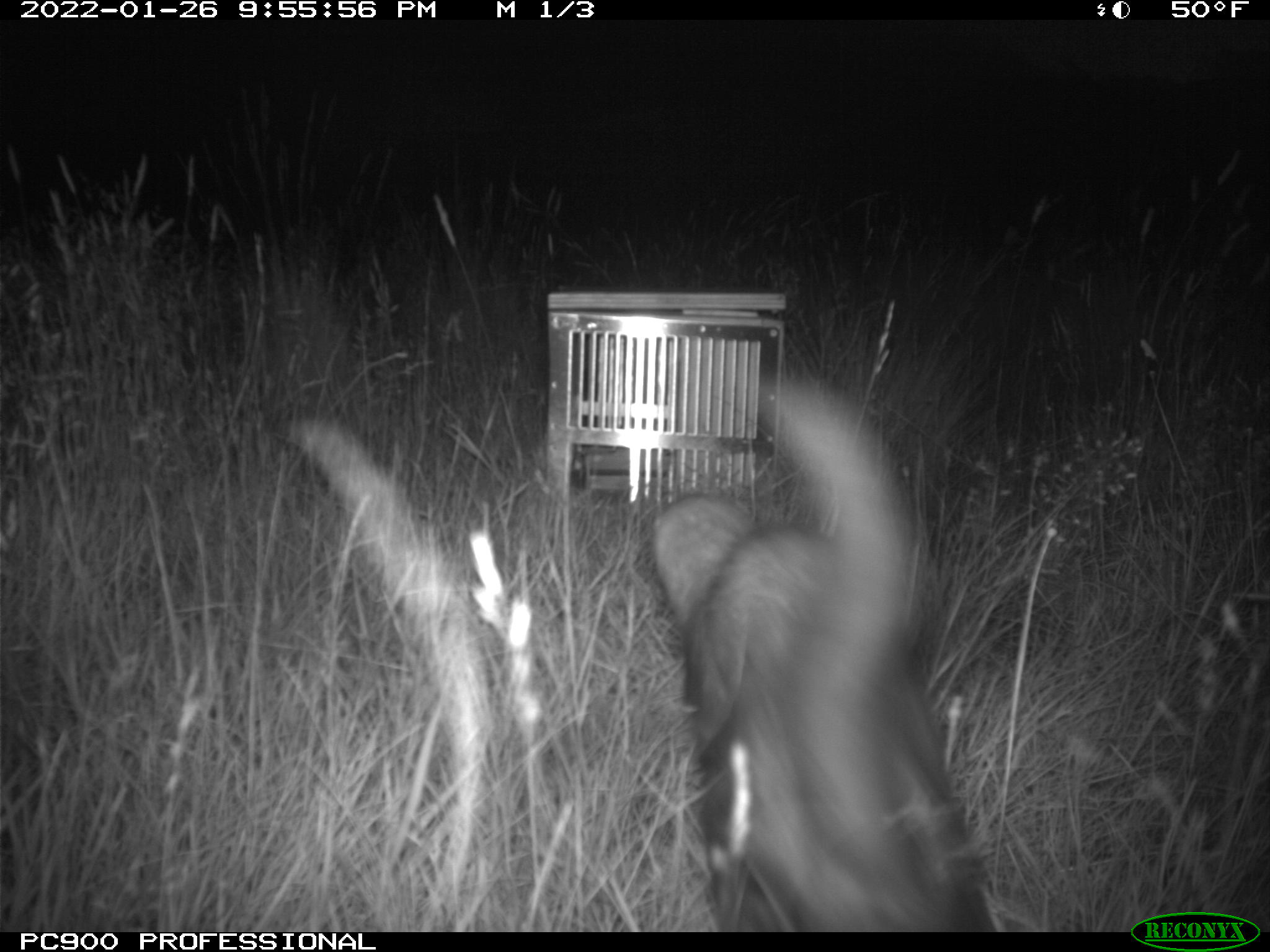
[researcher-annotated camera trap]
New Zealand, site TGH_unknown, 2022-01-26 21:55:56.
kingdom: Animalia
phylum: Chordata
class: Mammalia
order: Carnivora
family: Mustelidae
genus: Mustela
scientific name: Mustela furo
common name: ferret